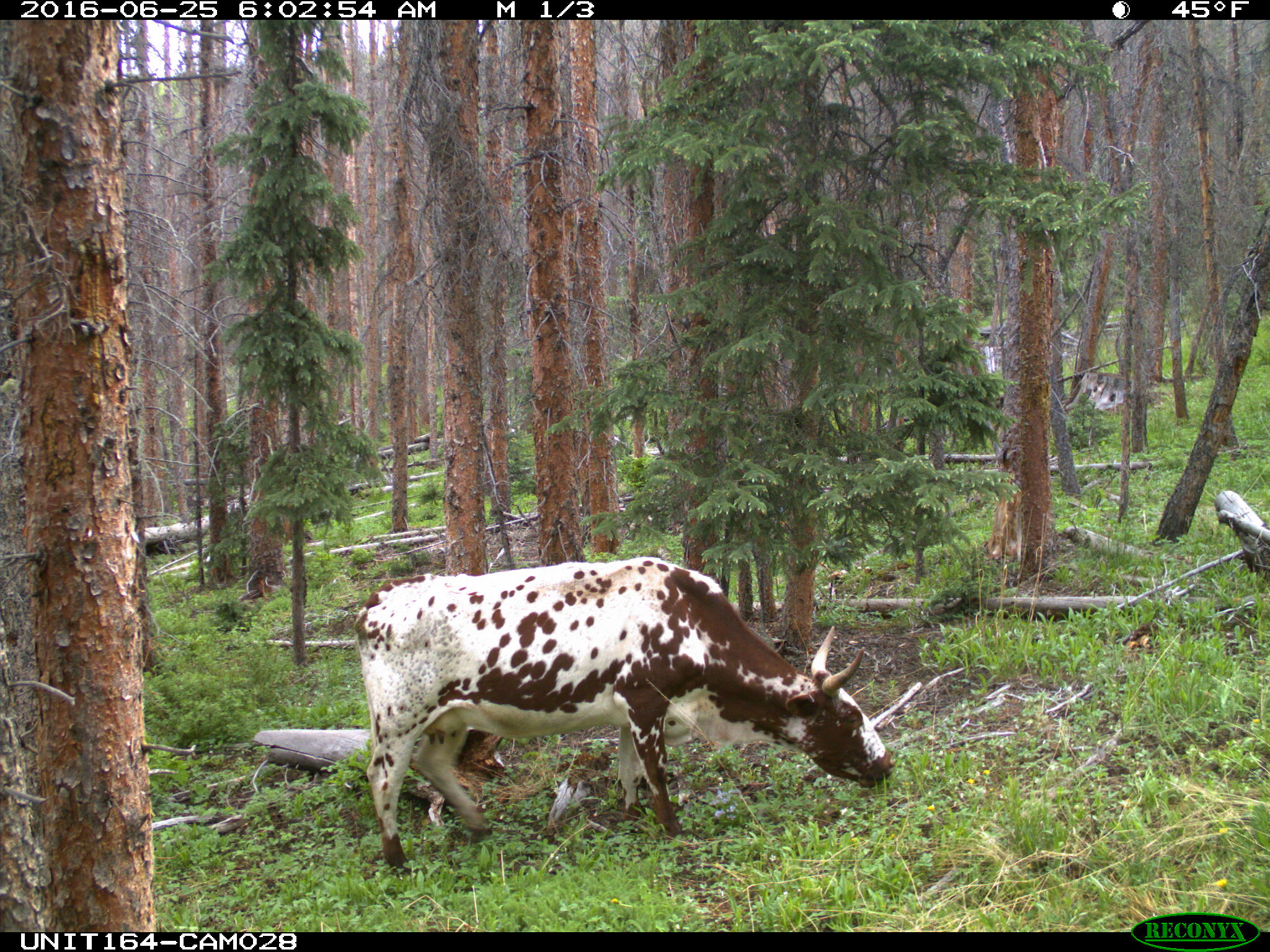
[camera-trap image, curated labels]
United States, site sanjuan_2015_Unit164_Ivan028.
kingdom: Animalia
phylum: Chordata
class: Mammalia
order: Artiodactyla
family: Bovidae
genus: Bos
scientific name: Bos taurus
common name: domestic cow